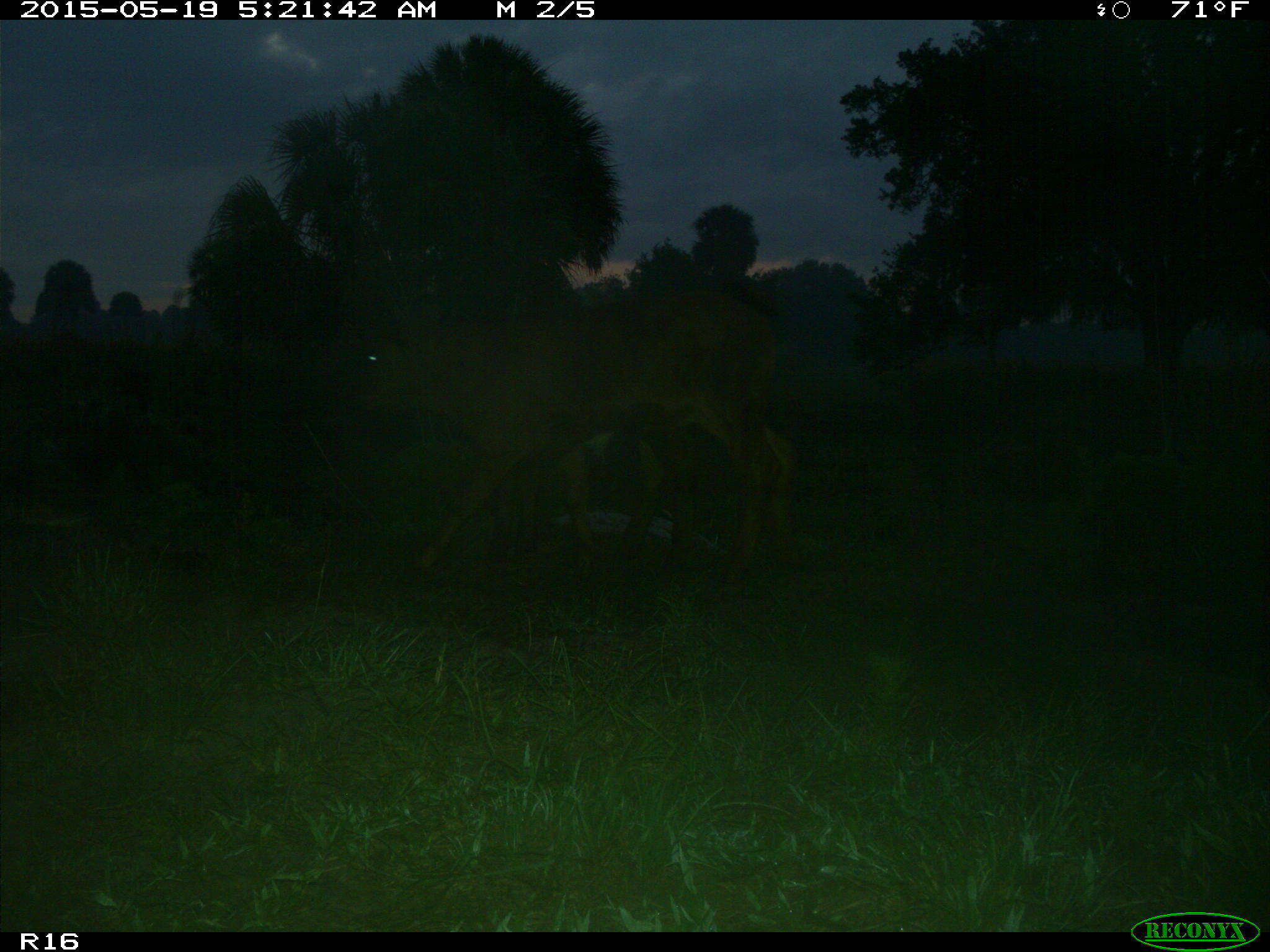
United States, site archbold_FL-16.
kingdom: Animalia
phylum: Chordata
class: Mammalia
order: Artiodactyla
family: Bovidae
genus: Bos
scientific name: Bos taurus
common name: domestic cow